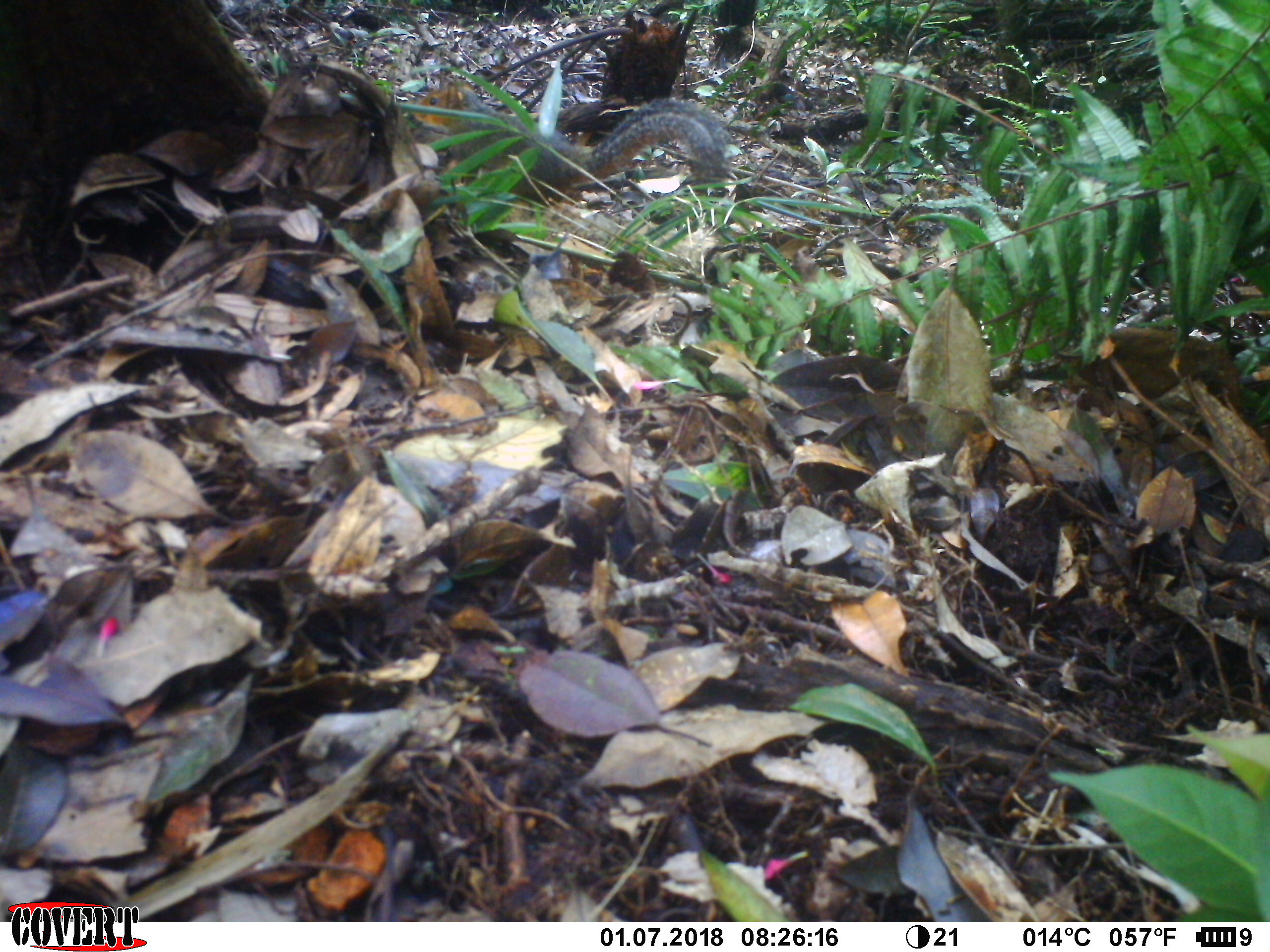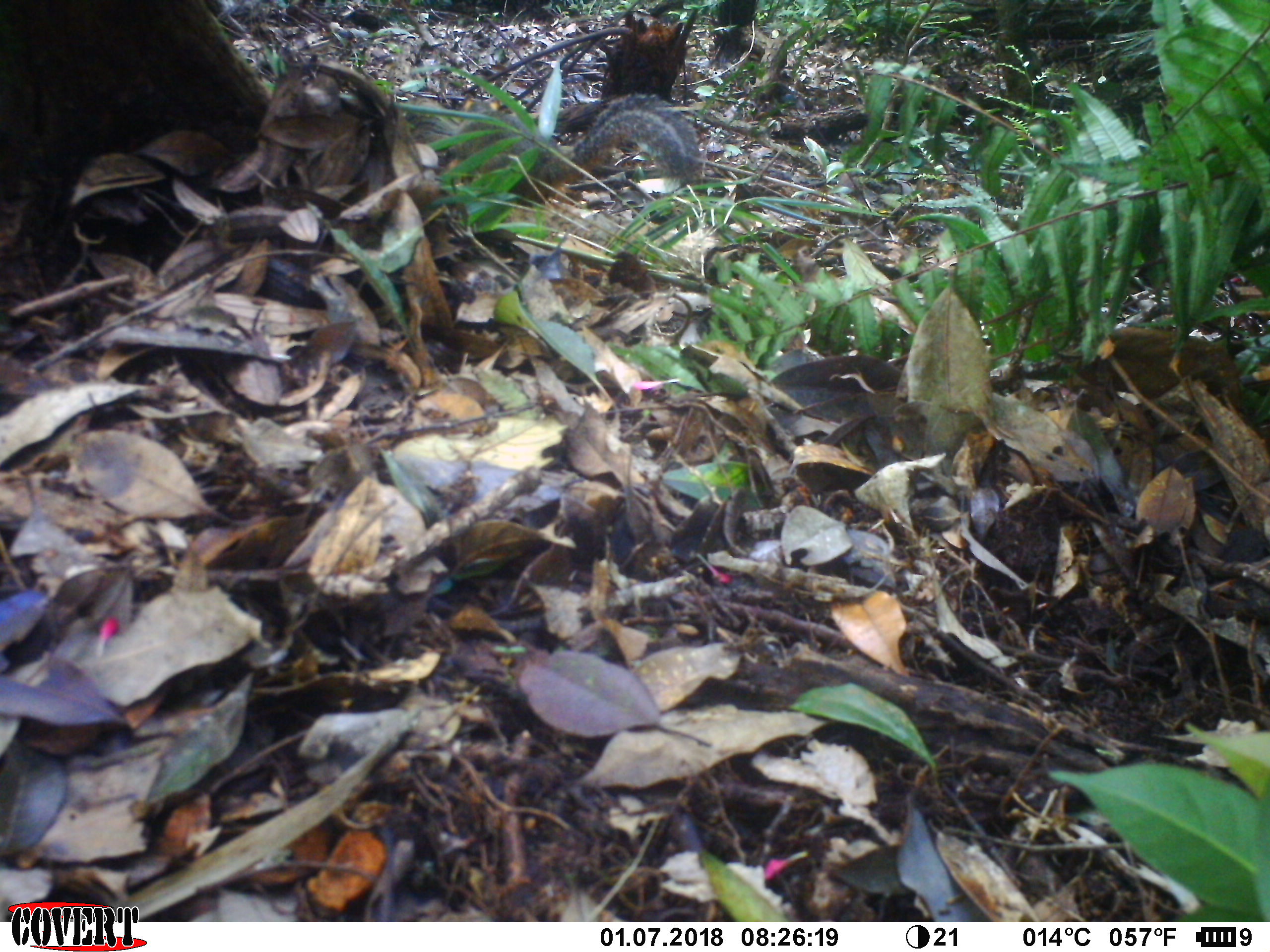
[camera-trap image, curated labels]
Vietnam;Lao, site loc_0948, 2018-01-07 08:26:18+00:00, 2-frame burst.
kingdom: Animalia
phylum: Chordata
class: Mammalia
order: Rodentia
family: Sciuridae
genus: Dremomys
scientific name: Dremomys rufigenis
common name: red-cheeked squirrel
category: red cheeked squirrel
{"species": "red cheeked squirrel (red-cheeked squirrel) (Dremomys rufigenis)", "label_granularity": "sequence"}